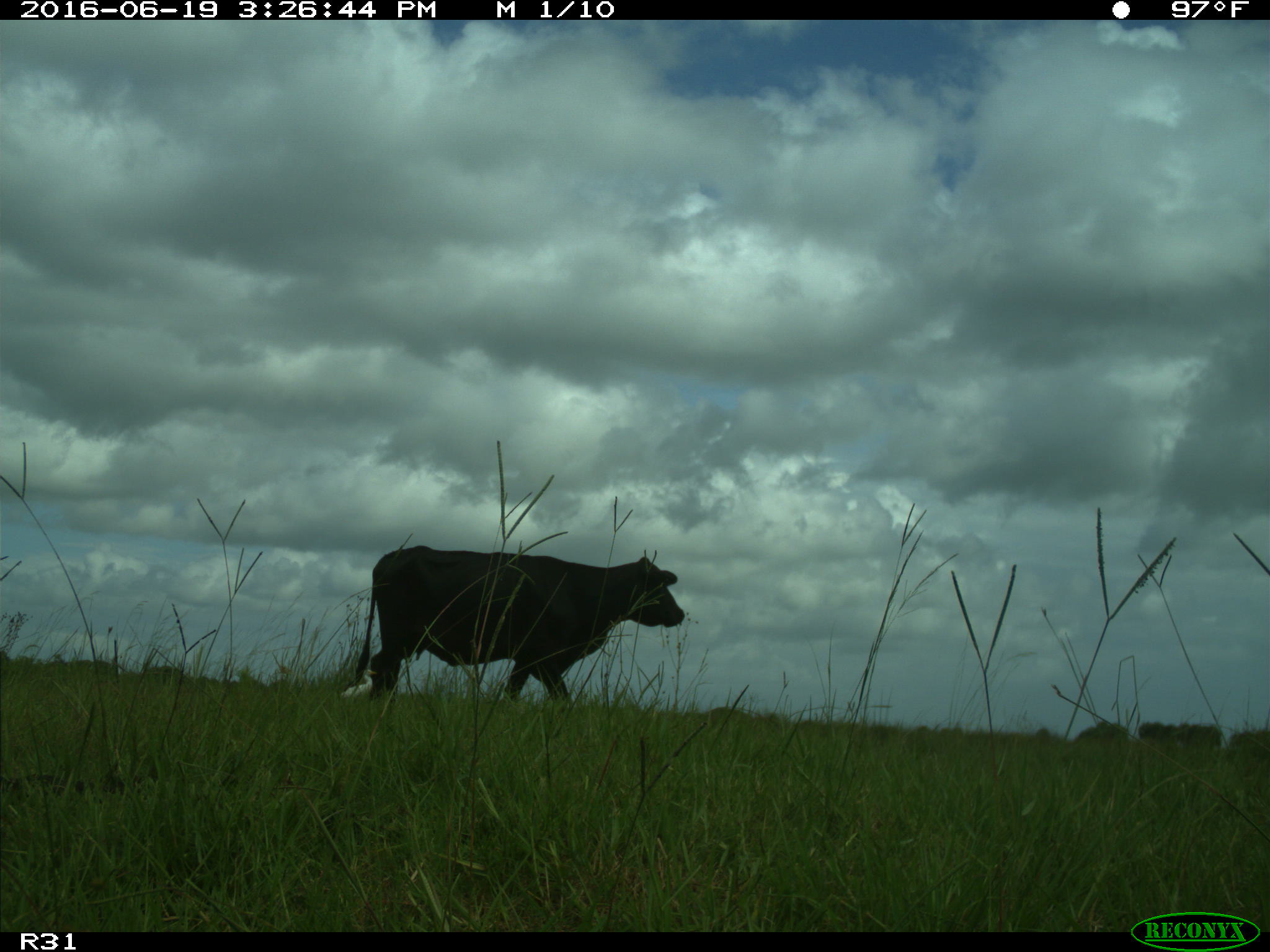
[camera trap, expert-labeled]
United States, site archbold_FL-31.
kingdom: Animalia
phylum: Chordata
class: Mammalia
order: Artiodactyla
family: Bovidae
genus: Bos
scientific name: Bos taurus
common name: domestic cow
Bos taurus (domestic cow).